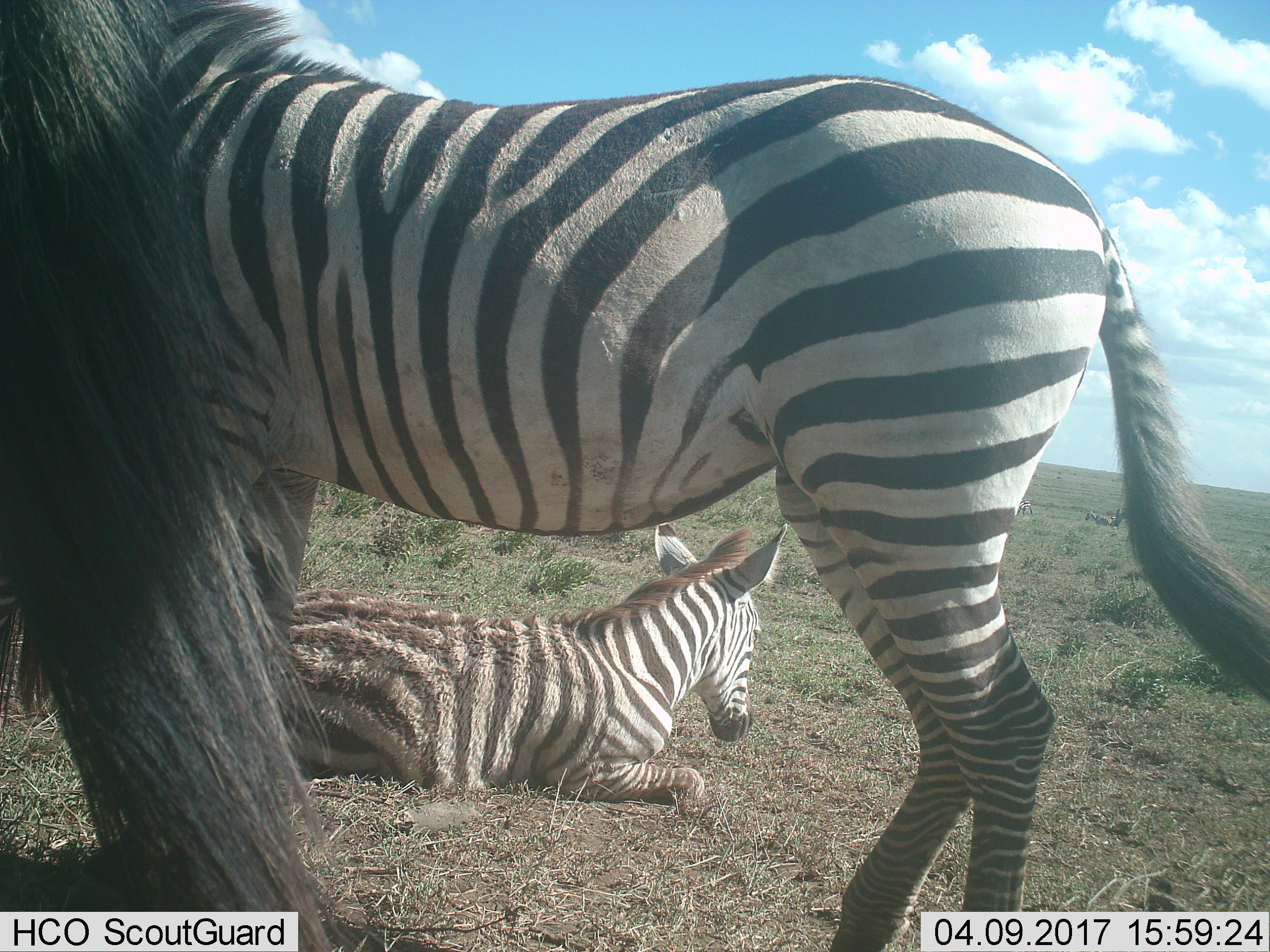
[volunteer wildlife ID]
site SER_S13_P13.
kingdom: Animalia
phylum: Chordata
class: Mammalia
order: Perissodactyla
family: Equidae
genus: Equus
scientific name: Equus quagga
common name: plains zebra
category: zebraplains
Zebraplains (plains zebra) (Equus quagga), count 3. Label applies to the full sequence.